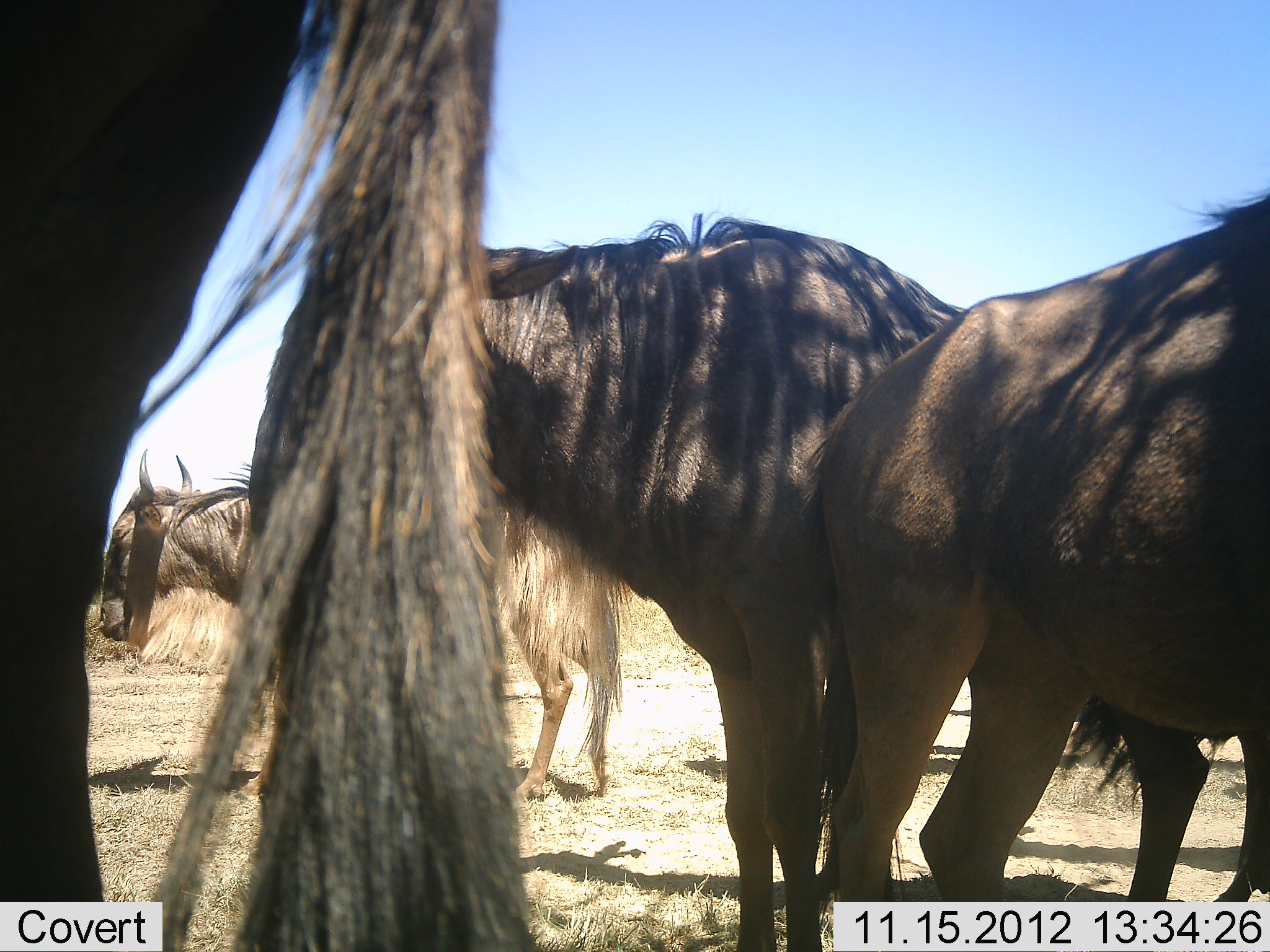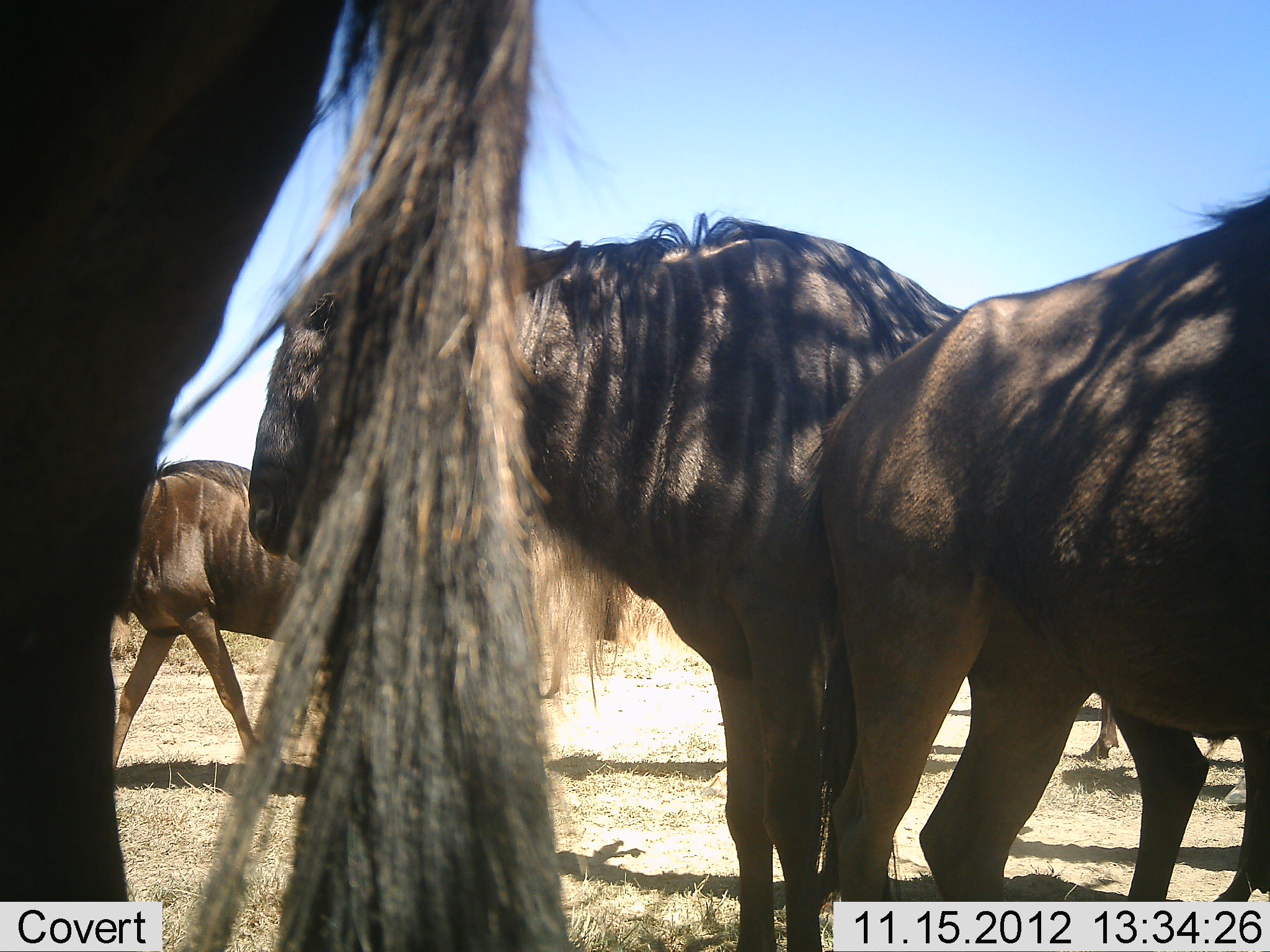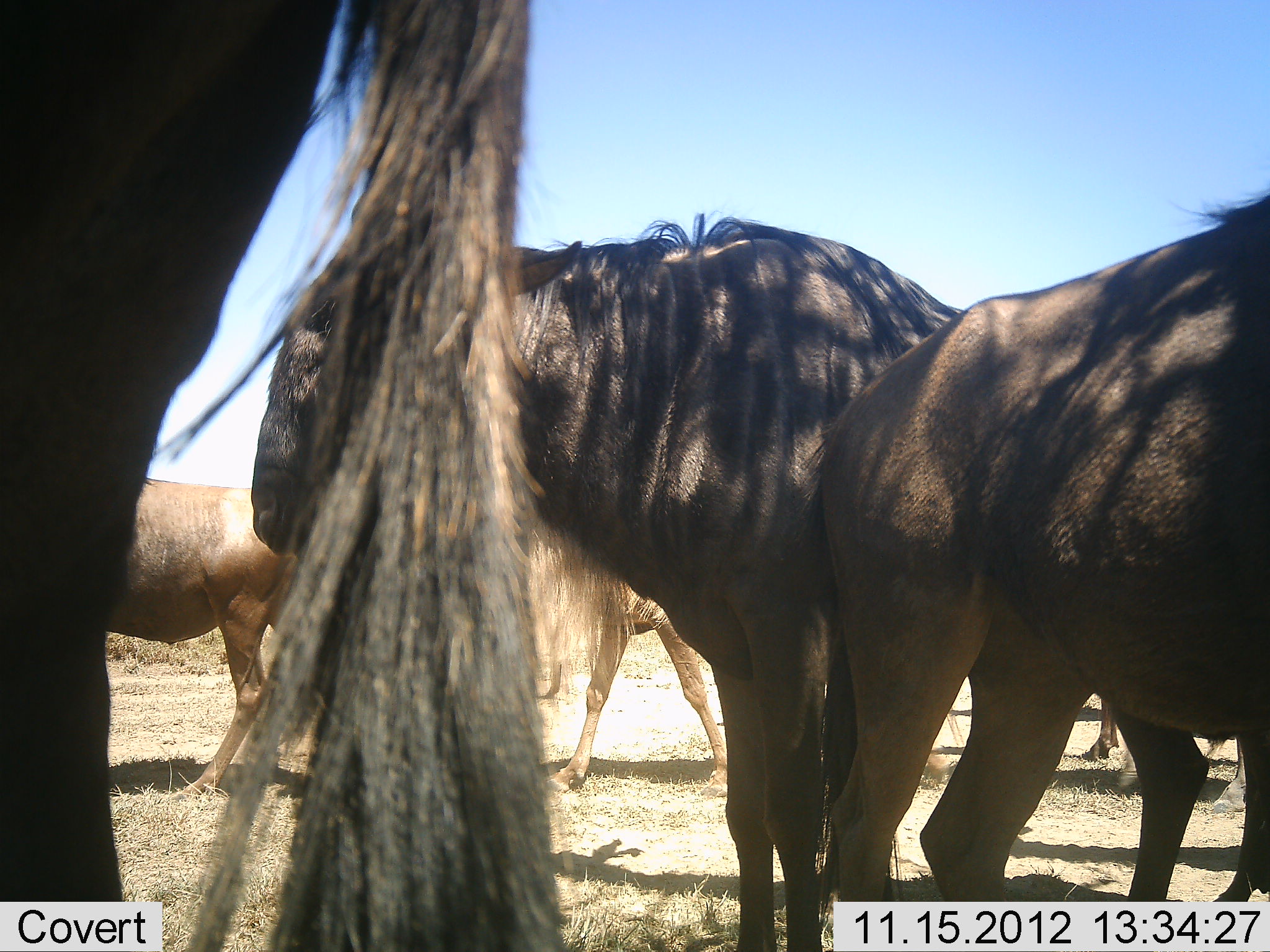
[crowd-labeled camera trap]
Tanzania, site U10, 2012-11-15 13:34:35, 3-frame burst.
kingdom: Animalia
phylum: Chordata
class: Mammalia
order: Artiodactyla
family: Bovidae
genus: Connochaetes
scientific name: Connochaetes taurinus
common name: blue wildebeest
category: wildebeest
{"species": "wildebeest (blue wildebeest) (Connochaetes taurinus)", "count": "5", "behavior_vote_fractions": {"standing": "90%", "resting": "10%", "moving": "60%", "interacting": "10%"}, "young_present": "0%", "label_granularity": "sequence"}